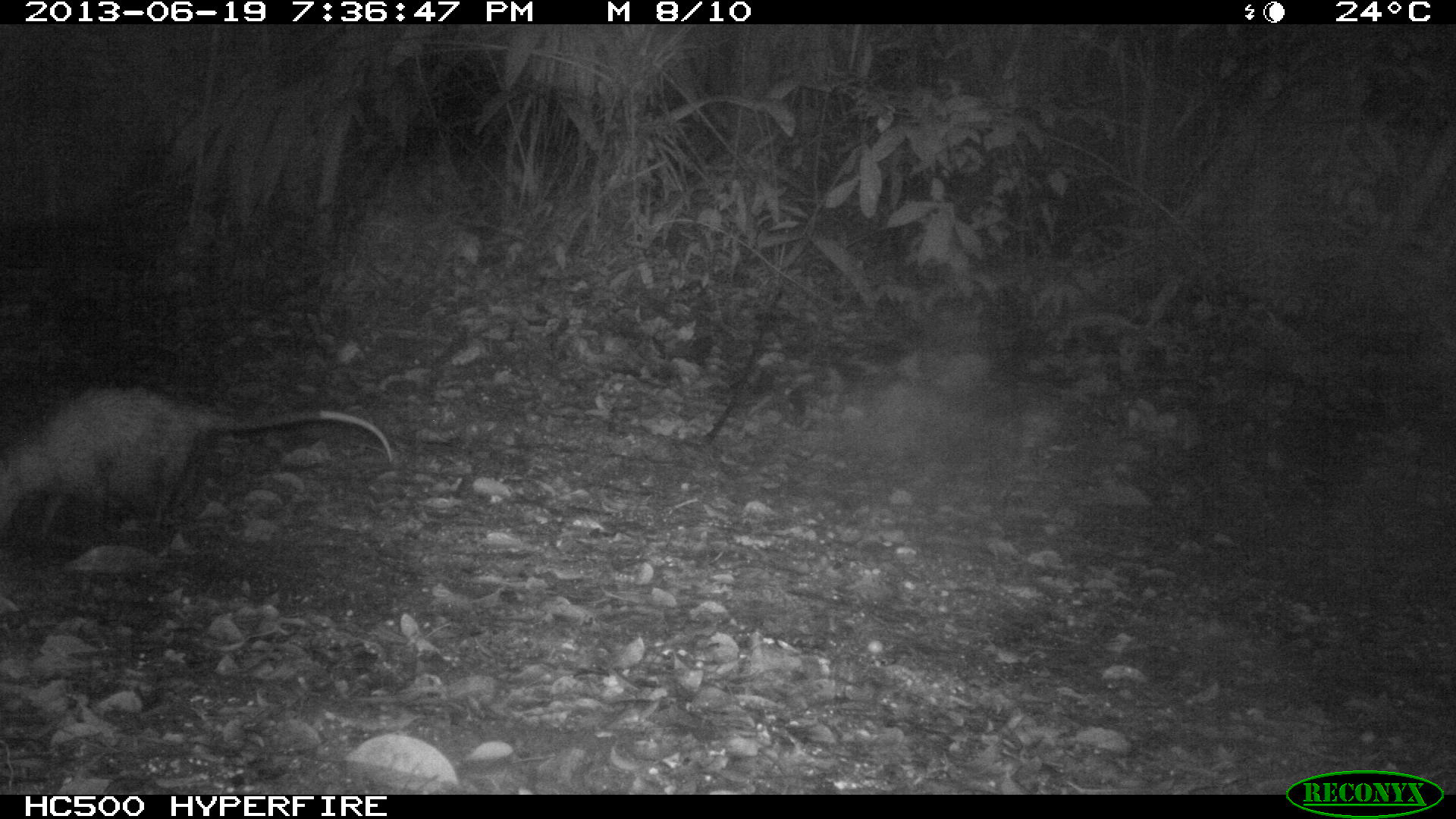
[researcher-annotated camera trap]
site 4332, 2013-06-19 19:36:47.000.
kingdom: Animalia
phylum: Chordata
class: Mammalia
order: Didelphimorphia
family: Didelphidae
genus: Didelphis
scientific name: Didelphis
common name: american opossums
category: didelphis sp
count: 1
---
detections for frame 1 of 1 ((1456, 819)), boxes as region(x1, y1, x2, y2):
didelphis sp: region(0, 384, 393, 548)